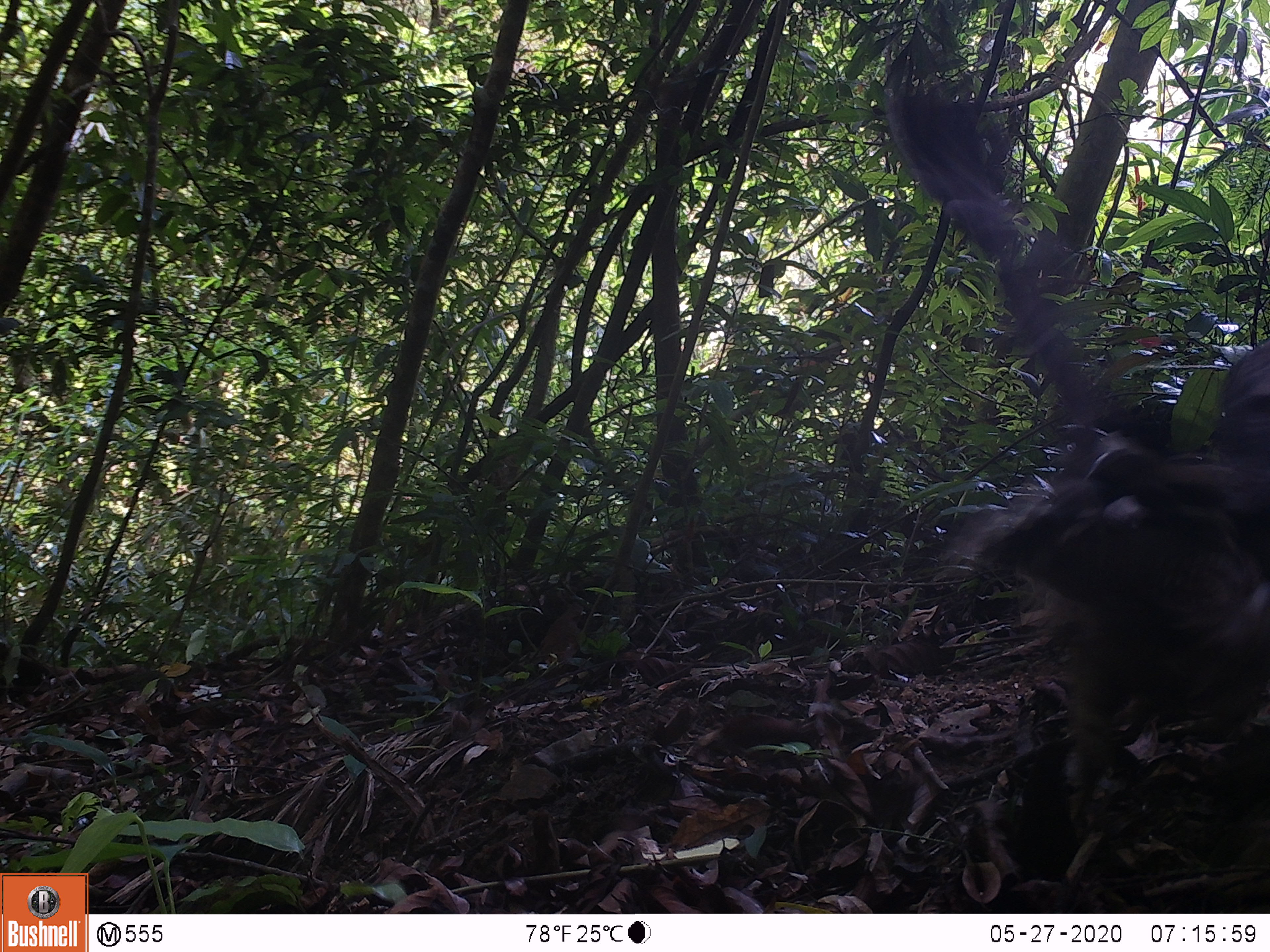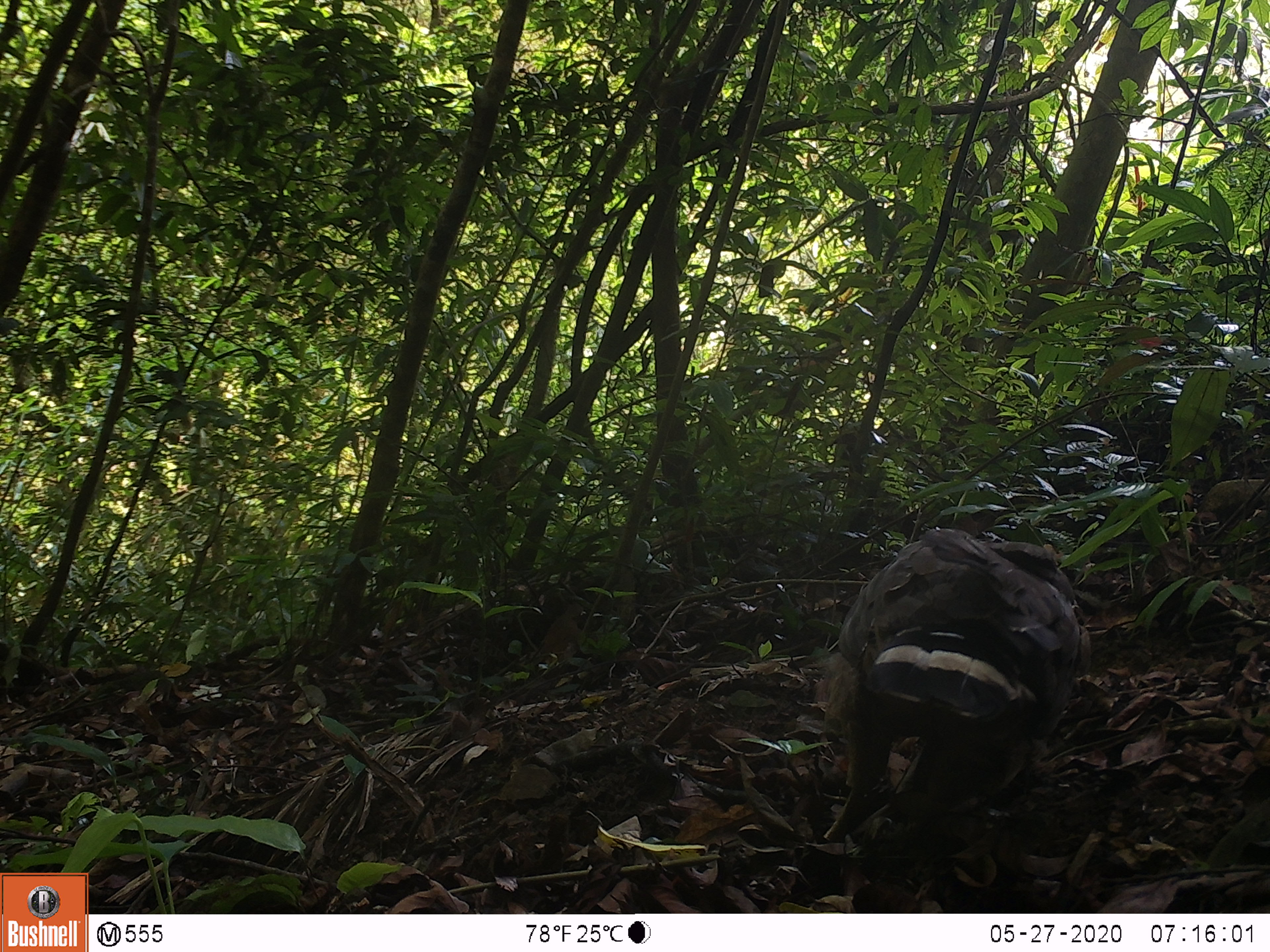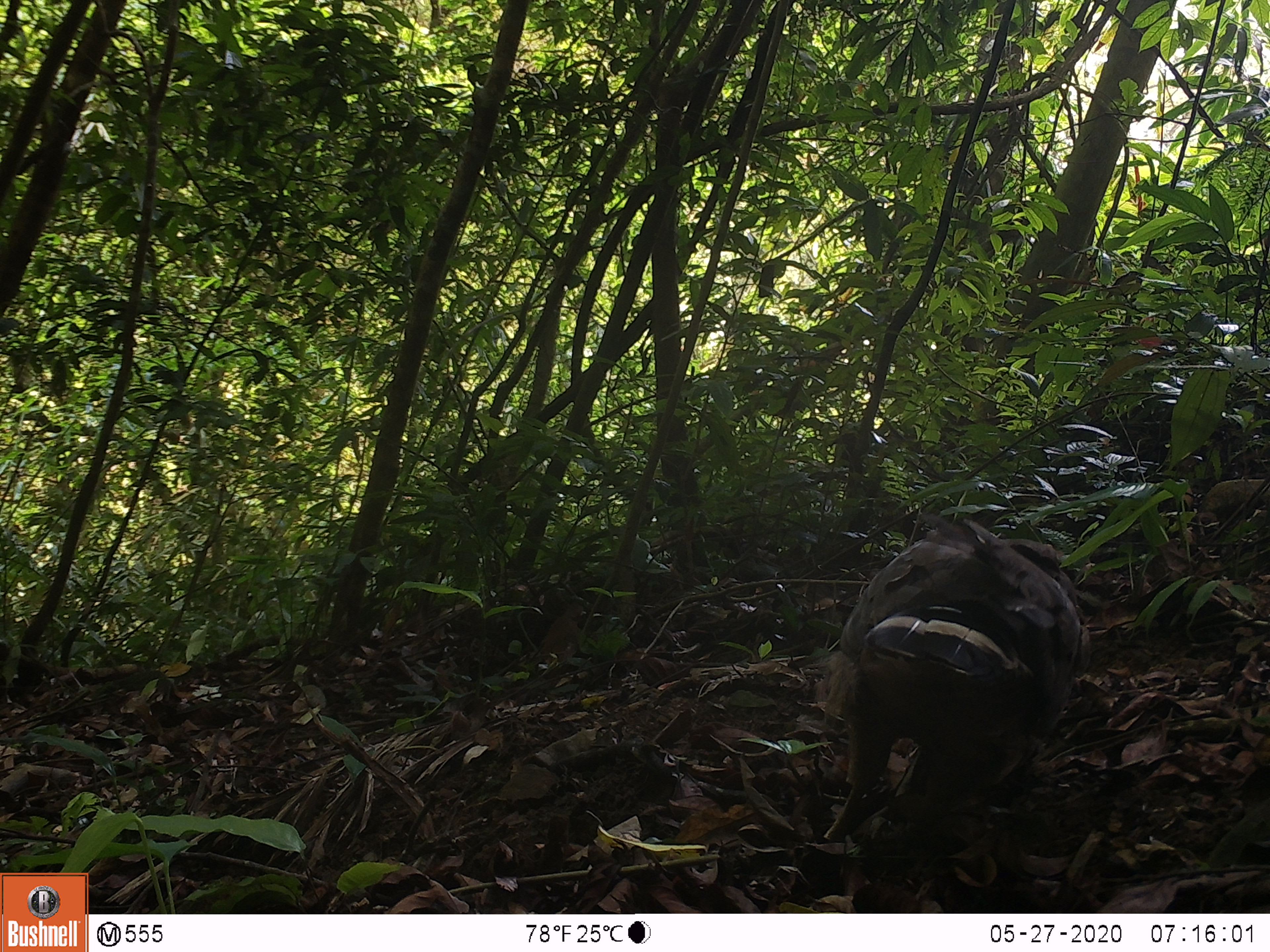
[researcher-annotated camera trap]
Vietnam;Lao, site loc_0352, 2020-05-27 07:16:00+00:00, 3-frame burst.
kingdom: Animalia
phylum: Chordata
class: Aves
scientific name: Aves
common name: bird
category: unidentified bird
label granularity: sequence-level